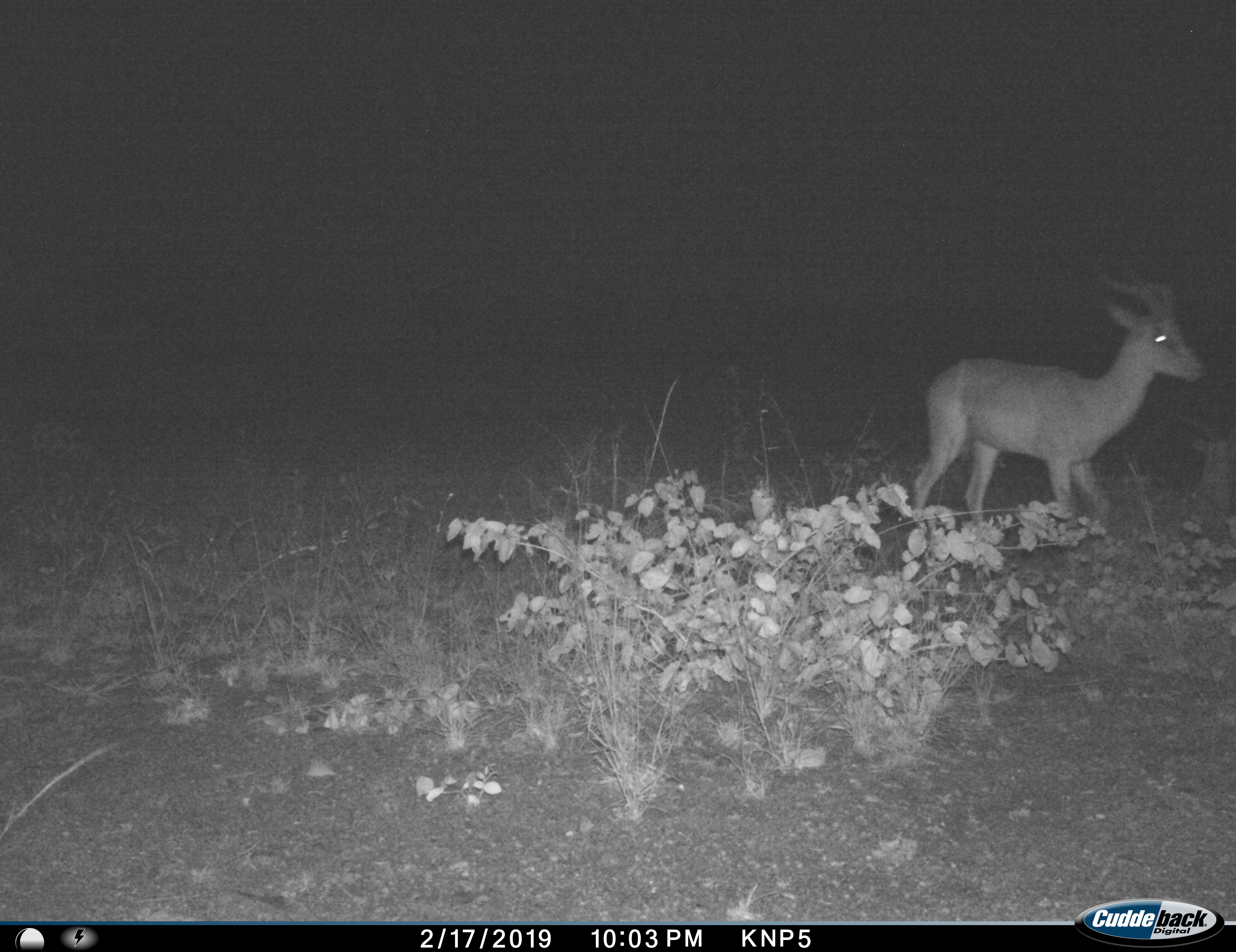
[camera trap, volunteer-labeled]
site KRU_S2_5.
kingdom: Animalia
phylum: Chordata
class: Mammalia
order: Artiodactyla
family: Bovidae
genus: Aepyceros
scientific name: Aepyceros melampus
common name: impala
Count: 1.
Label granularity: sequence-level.